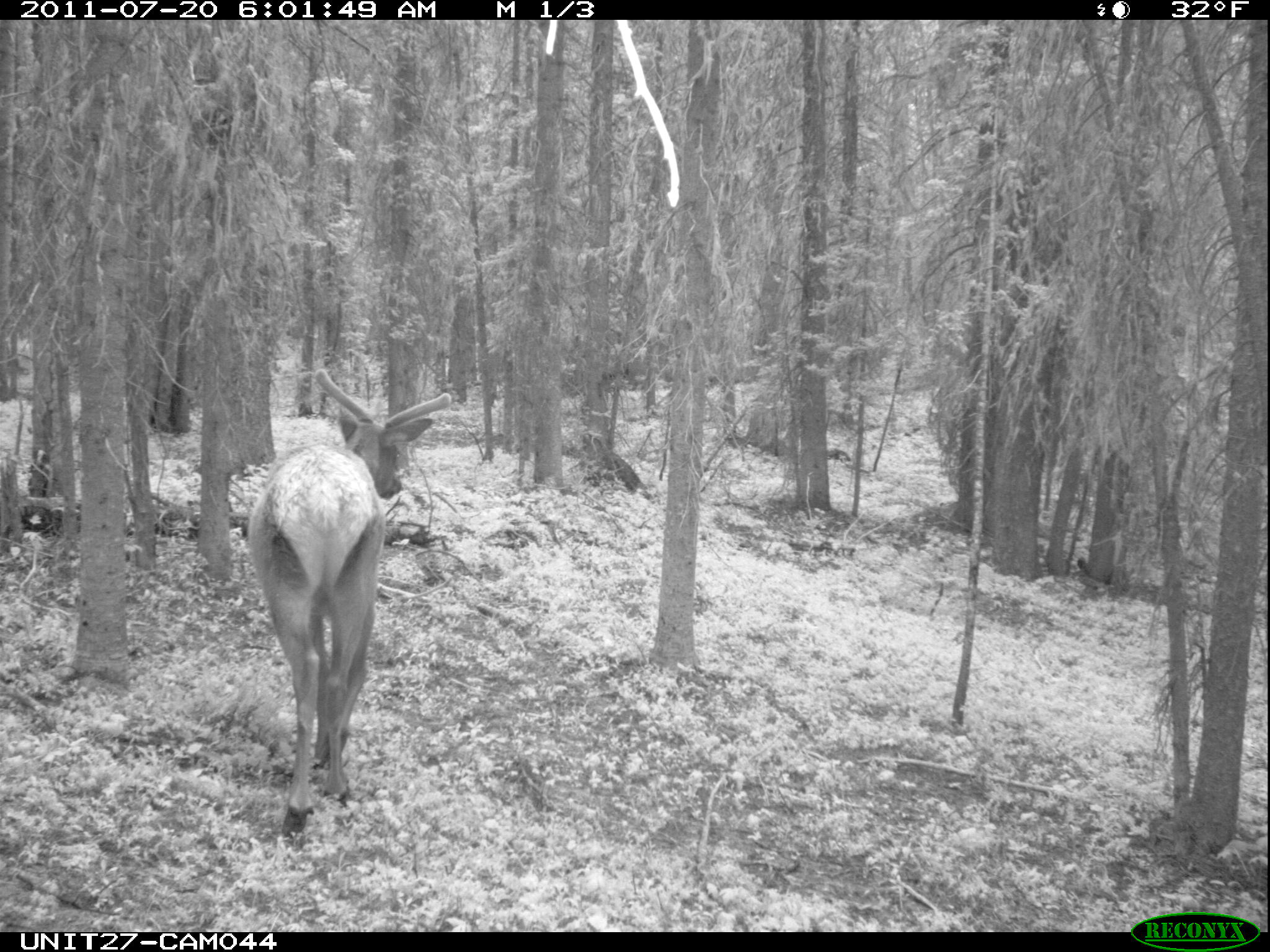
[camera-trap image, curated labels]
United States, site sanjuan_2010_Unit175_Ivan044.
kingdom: Animalia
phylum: Chordata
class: Mammalia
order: Artiodactyla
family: Cervidae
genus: Cervus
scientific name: Cervus elaphus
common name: red deer